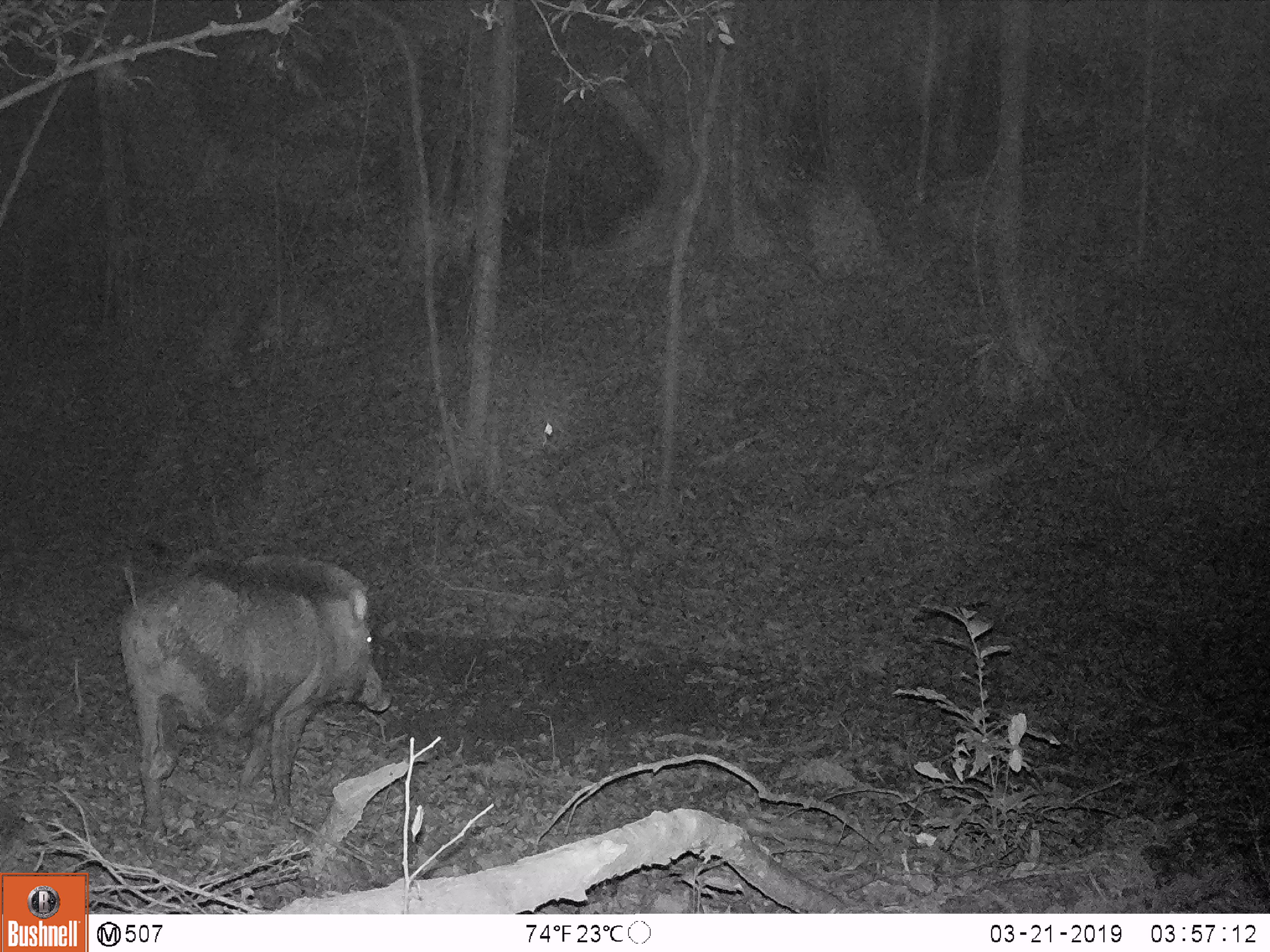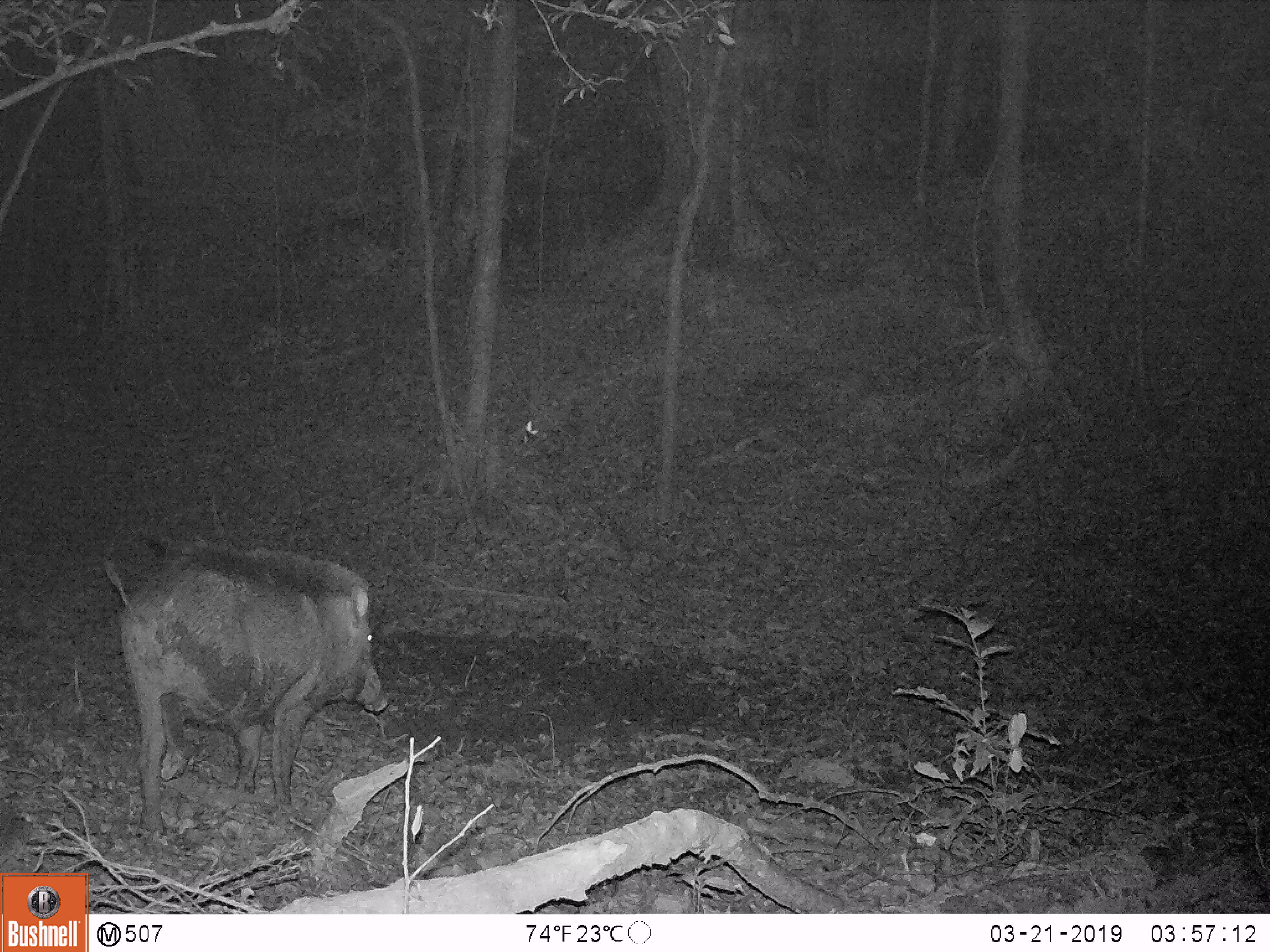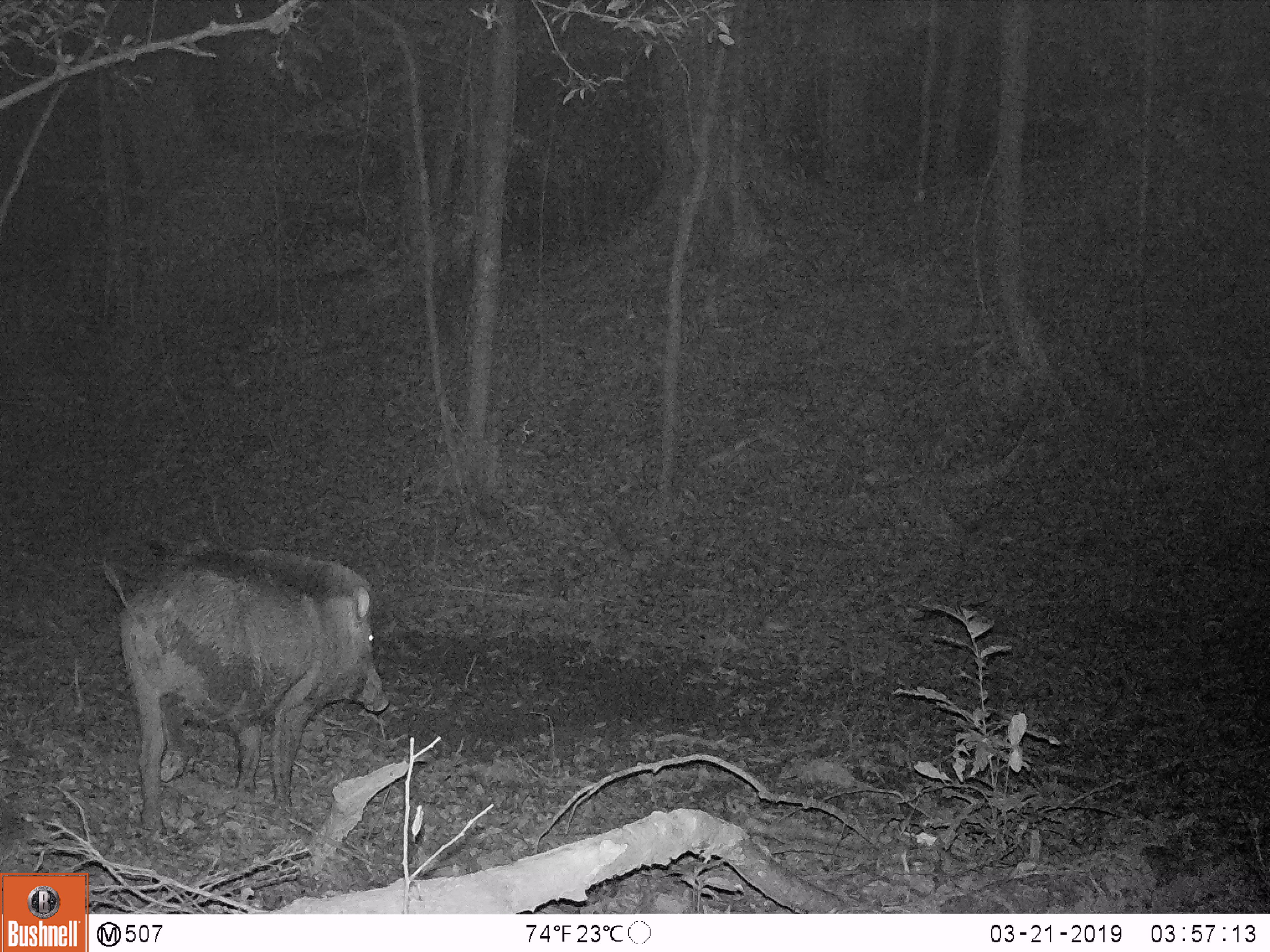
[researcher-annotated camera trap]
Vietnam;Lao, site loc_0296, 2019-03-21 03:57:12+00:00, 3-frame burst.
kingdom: Animalia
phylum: Chordata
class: Mammalia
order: Artiodactyla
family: Suidae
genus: Sus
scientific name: Sus scrofa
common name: eurasian wild pig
Eurasian wild pig (Sus scrofa). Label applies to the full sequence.